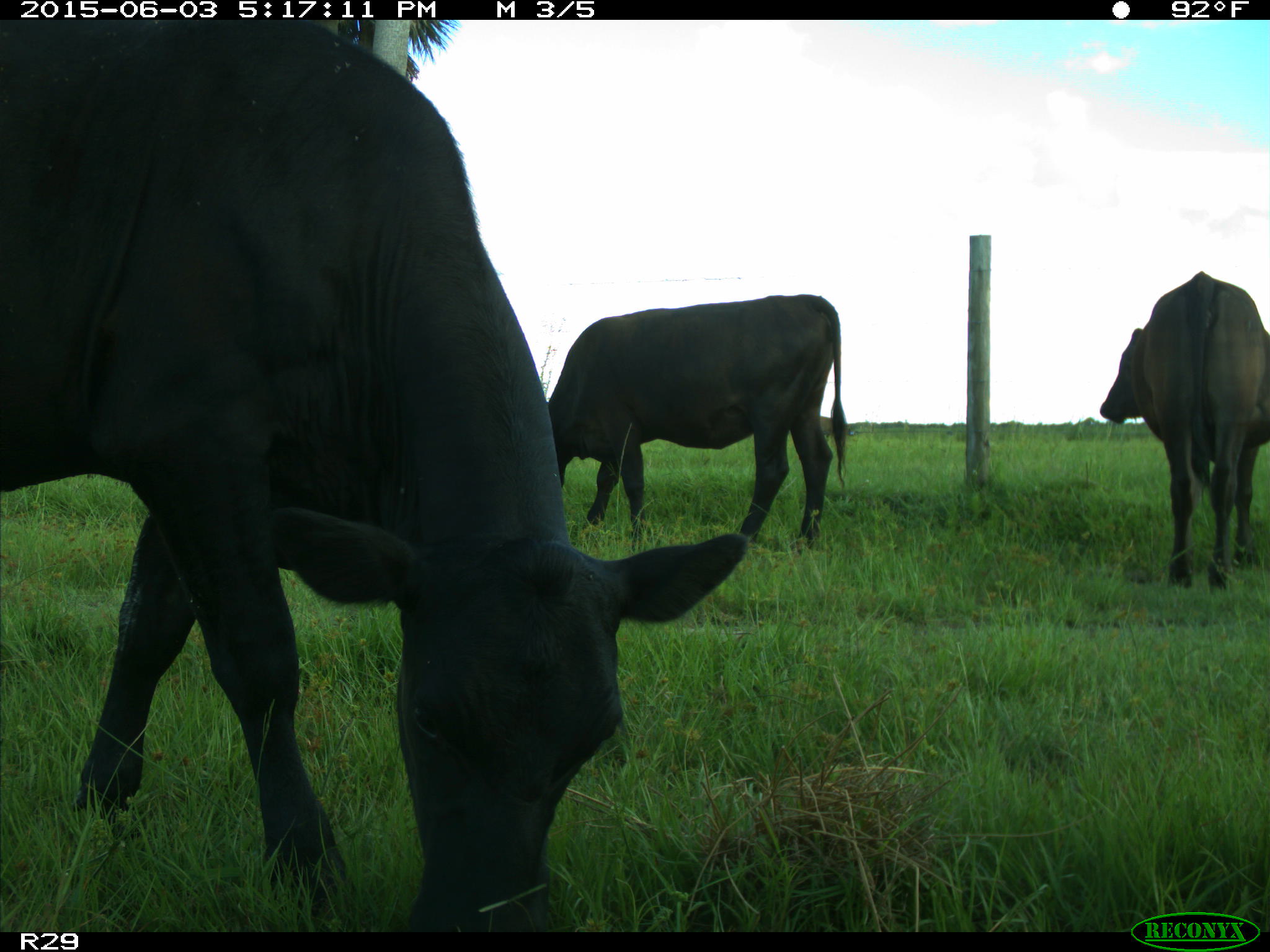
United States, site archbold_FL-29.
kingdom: Animalia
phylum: Chordata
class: Mammalia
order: Artiodactyla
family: Bovidae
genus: Bos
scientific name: Bos taurus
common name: domestic cow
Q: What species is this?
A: Bos taurus (domestic cow).